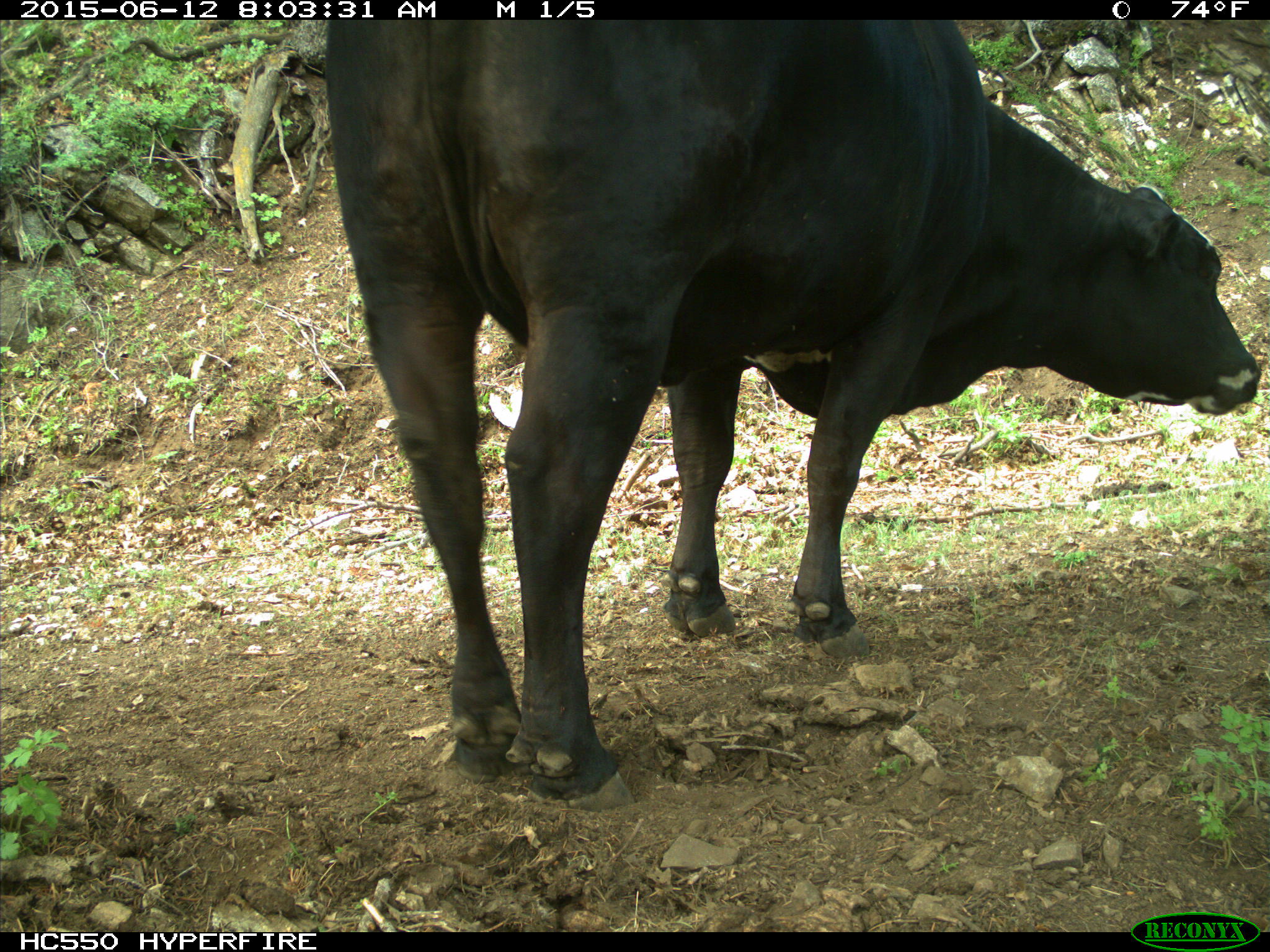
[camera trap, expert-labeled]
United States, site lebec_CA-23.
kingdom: Animalia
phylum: Chordata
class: Mammalia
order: Artiodactyla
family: Bovidae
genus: Bos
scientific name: Bos taurus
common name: domestic cow